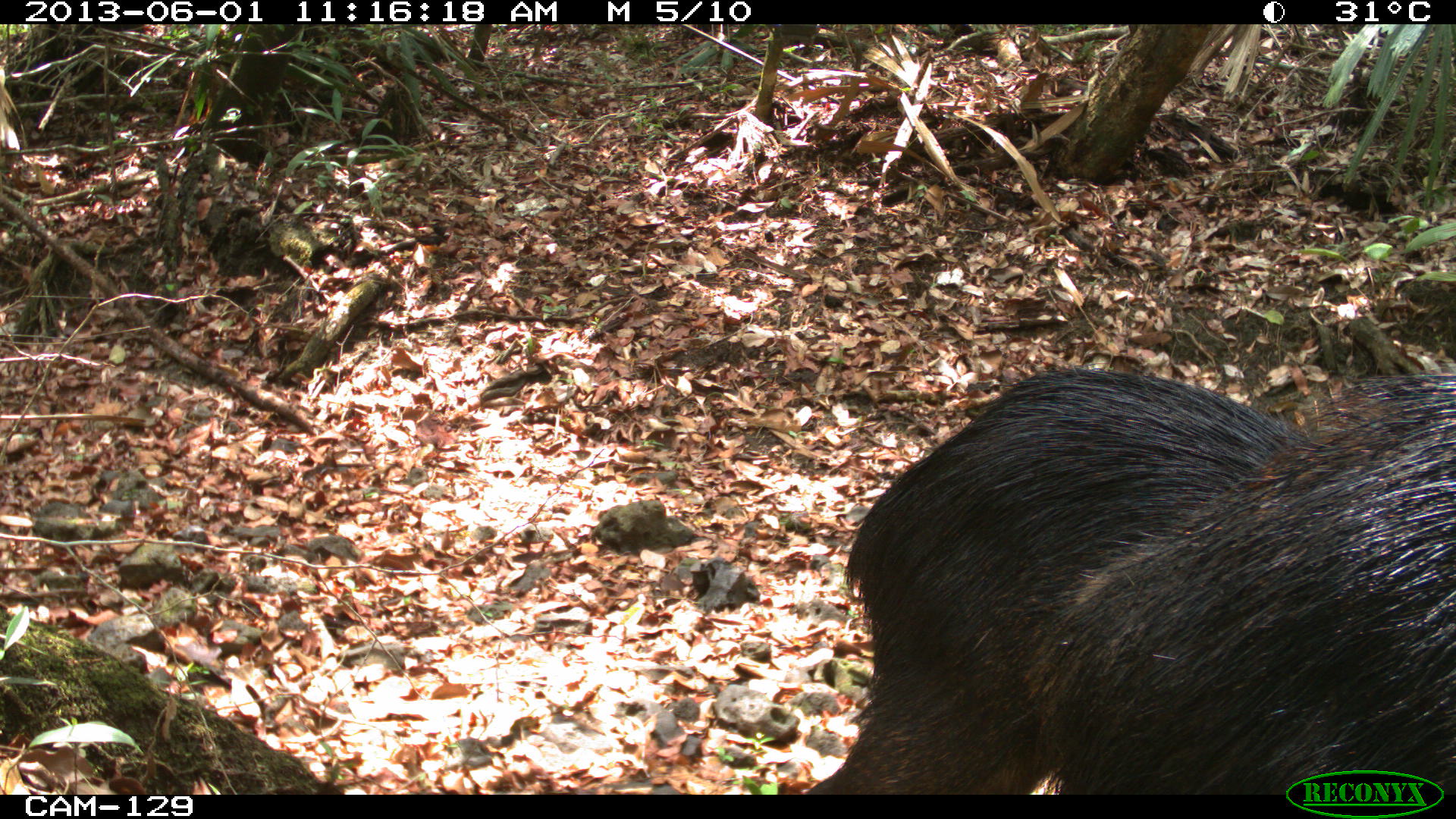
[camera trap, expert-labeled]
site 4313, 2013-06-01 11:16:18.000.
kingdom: Animalia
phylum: Chordata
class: Mammalia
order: Artiodactyla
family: Tayassuidae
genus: Tayassu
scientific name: Tayassu pecari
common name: white-lipped peccary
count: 6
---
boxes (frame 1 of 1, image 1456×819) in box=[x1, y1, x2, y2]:
tayassu pecari: box=[802, 362, 1315, 793]; box=[1018, 363, 1456, 792]